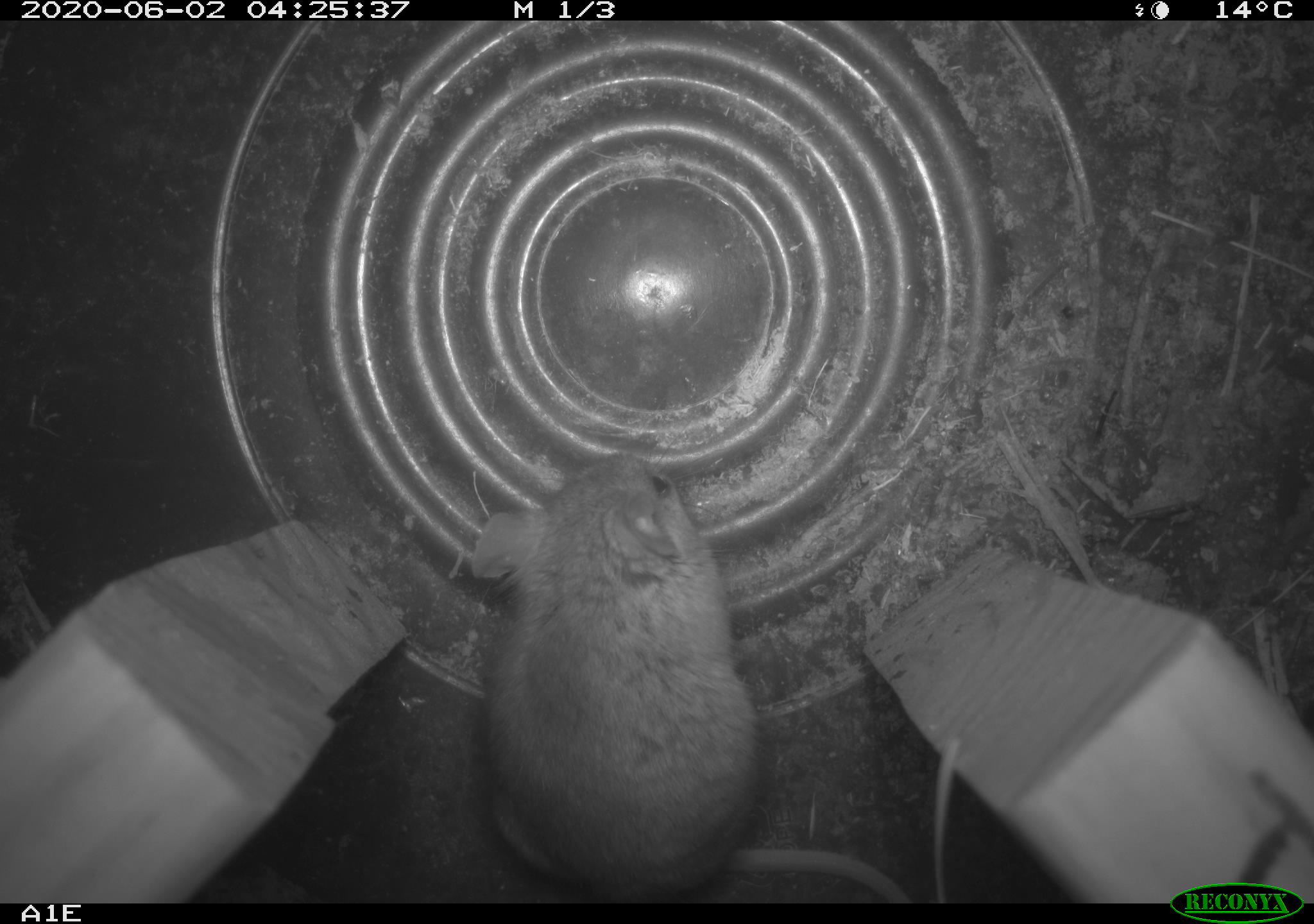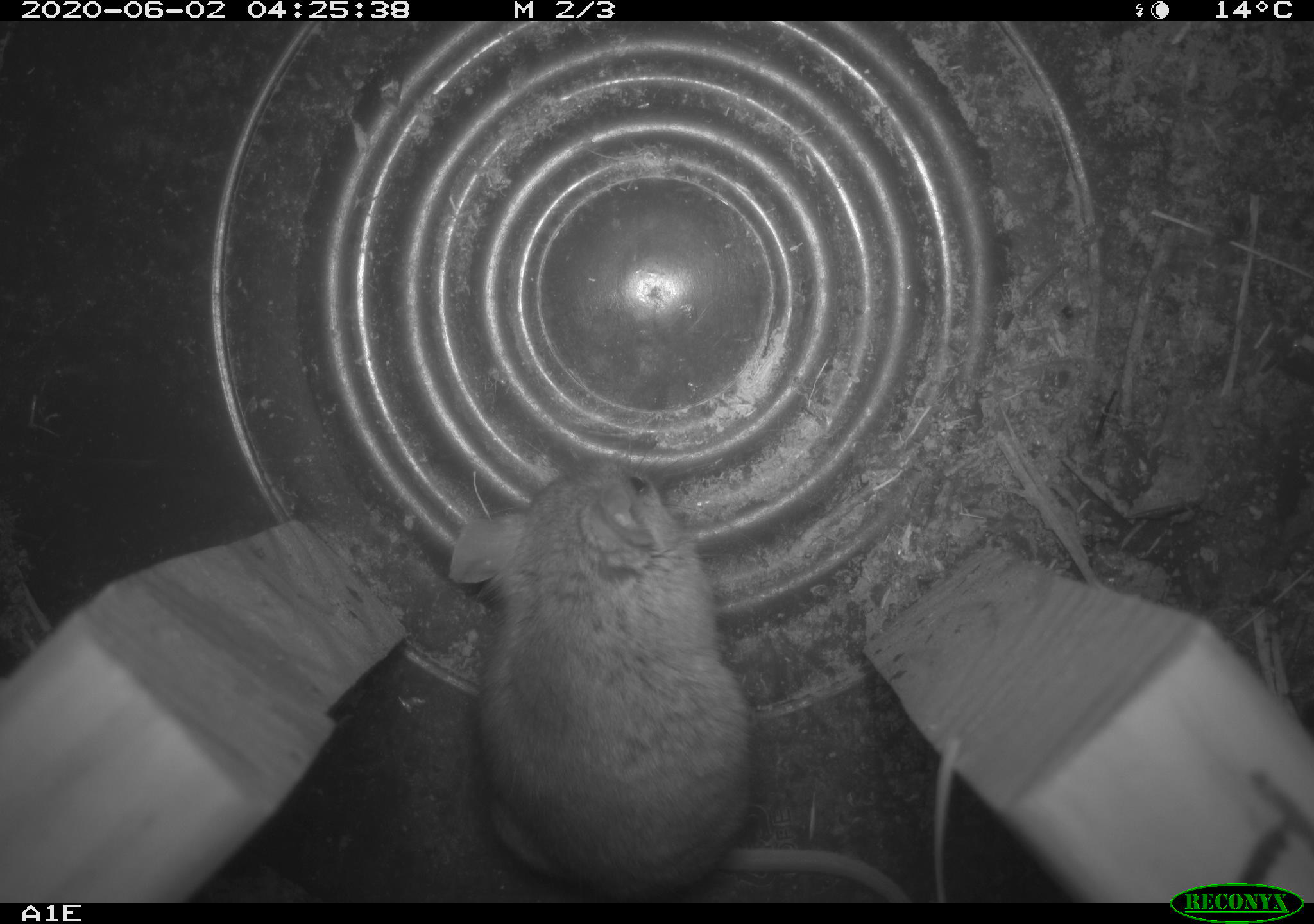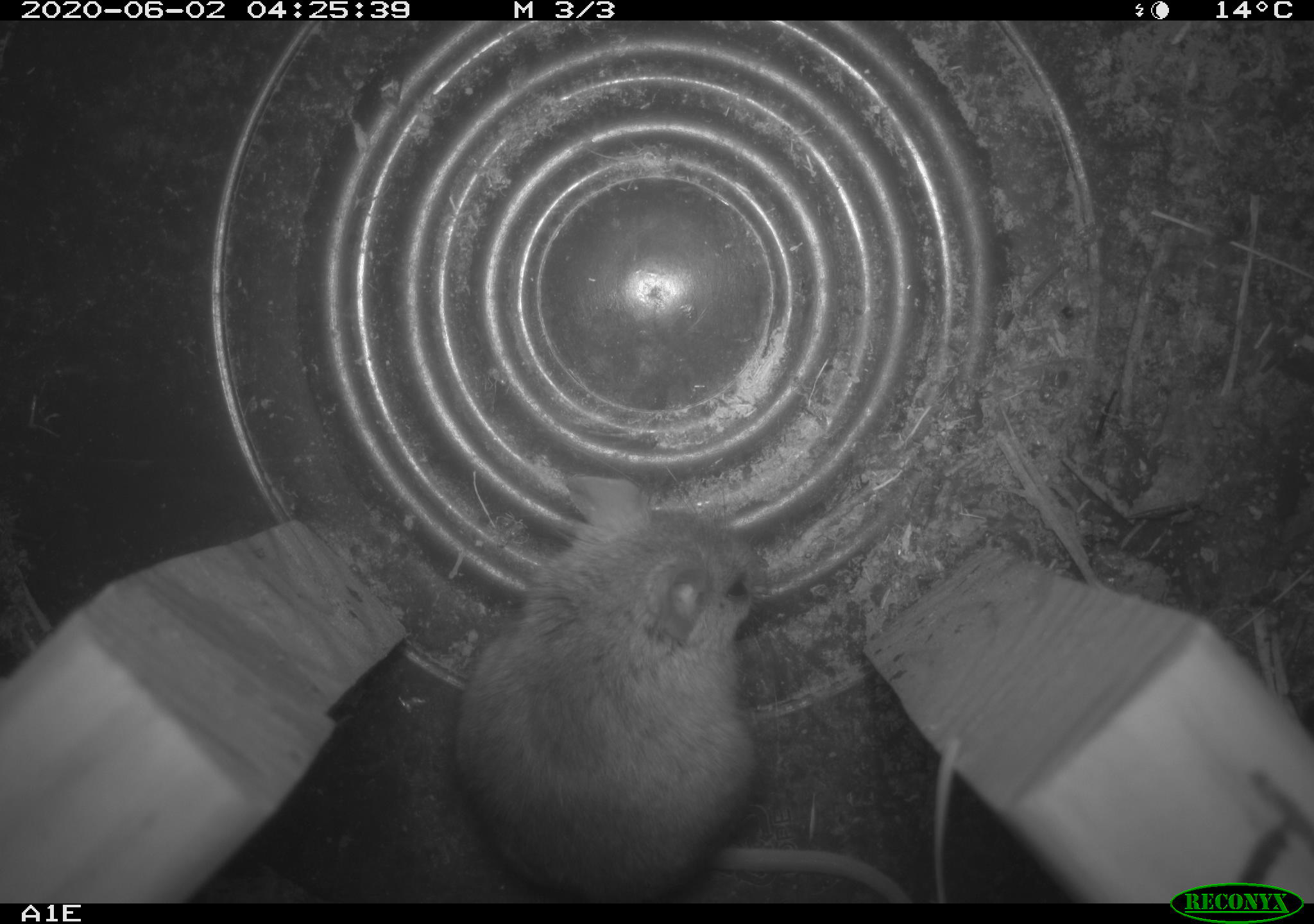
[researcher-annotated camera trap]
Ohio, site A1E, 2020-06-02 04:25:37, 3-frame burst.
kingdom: Animalia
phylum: Chordata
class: Mammalia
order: Rodentia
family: Cricetidae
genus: Peromyscus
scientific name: Peromyscus leucopus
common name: white-footed mouse